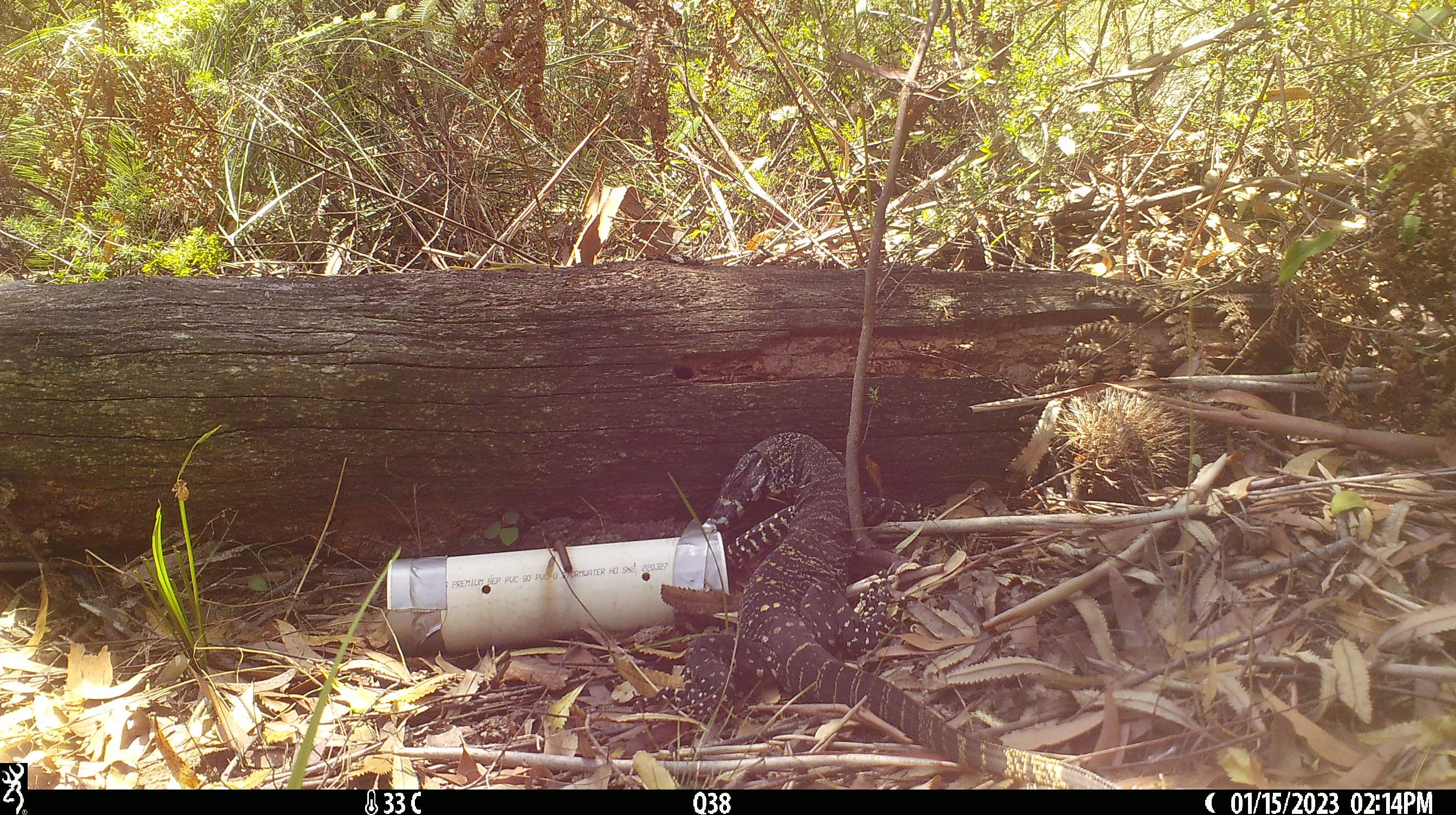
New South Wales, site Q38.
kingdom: Animalia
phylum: Chordata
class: Reptilia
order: Squamata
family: Varanidae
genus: Varanus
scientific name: Varanus varius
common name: lace monitor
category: goanna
Goanna (lace monitor) (Varanus varius).